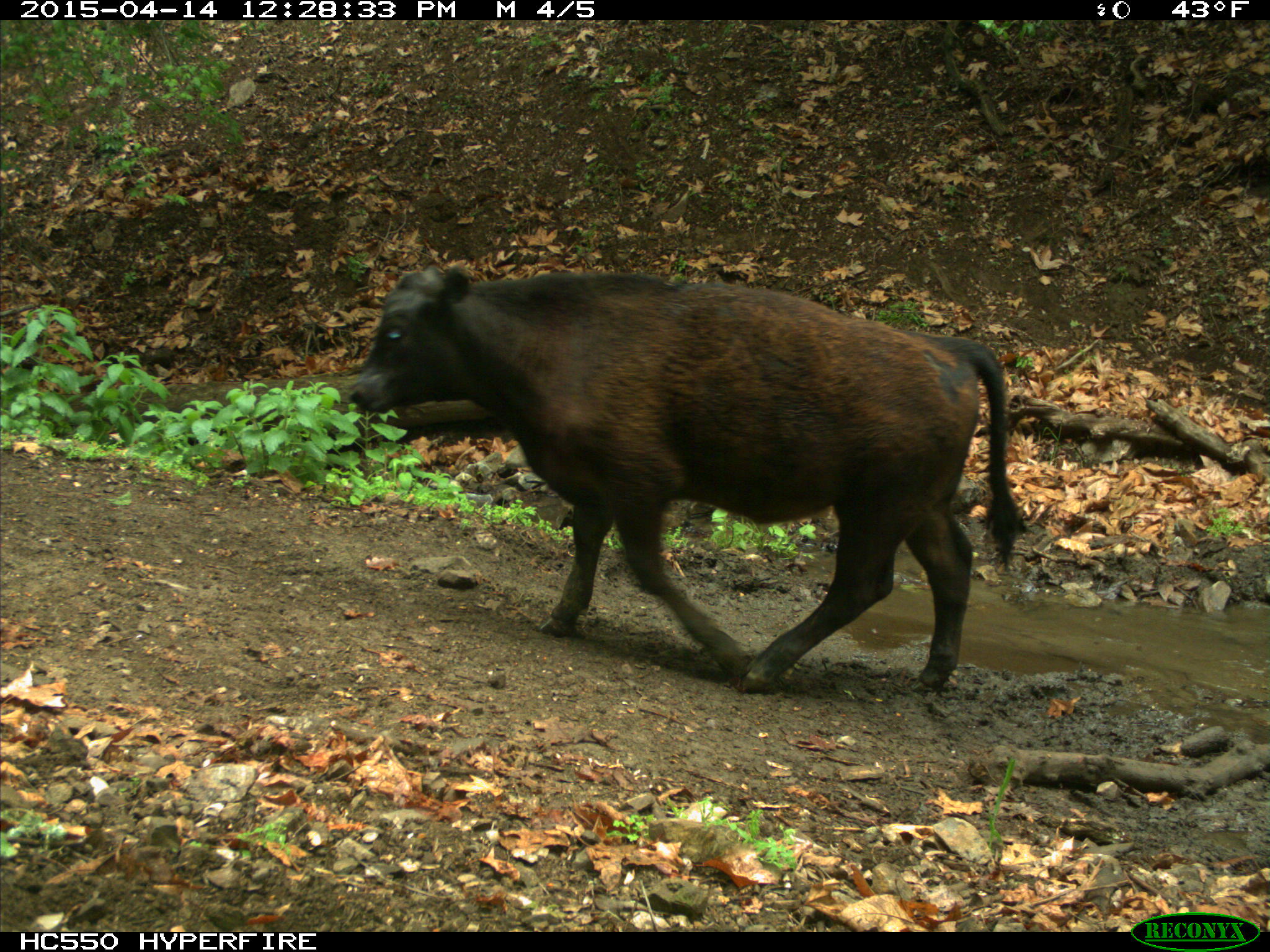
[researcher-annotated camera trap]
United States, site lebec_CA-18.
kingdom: Animalia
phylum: Chordata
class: Mammalia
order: Artiodactyla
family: Bovidae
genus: Bos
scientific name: Bos taurus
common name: domestic cow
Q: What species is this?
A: Bos taurus (domestic cow).